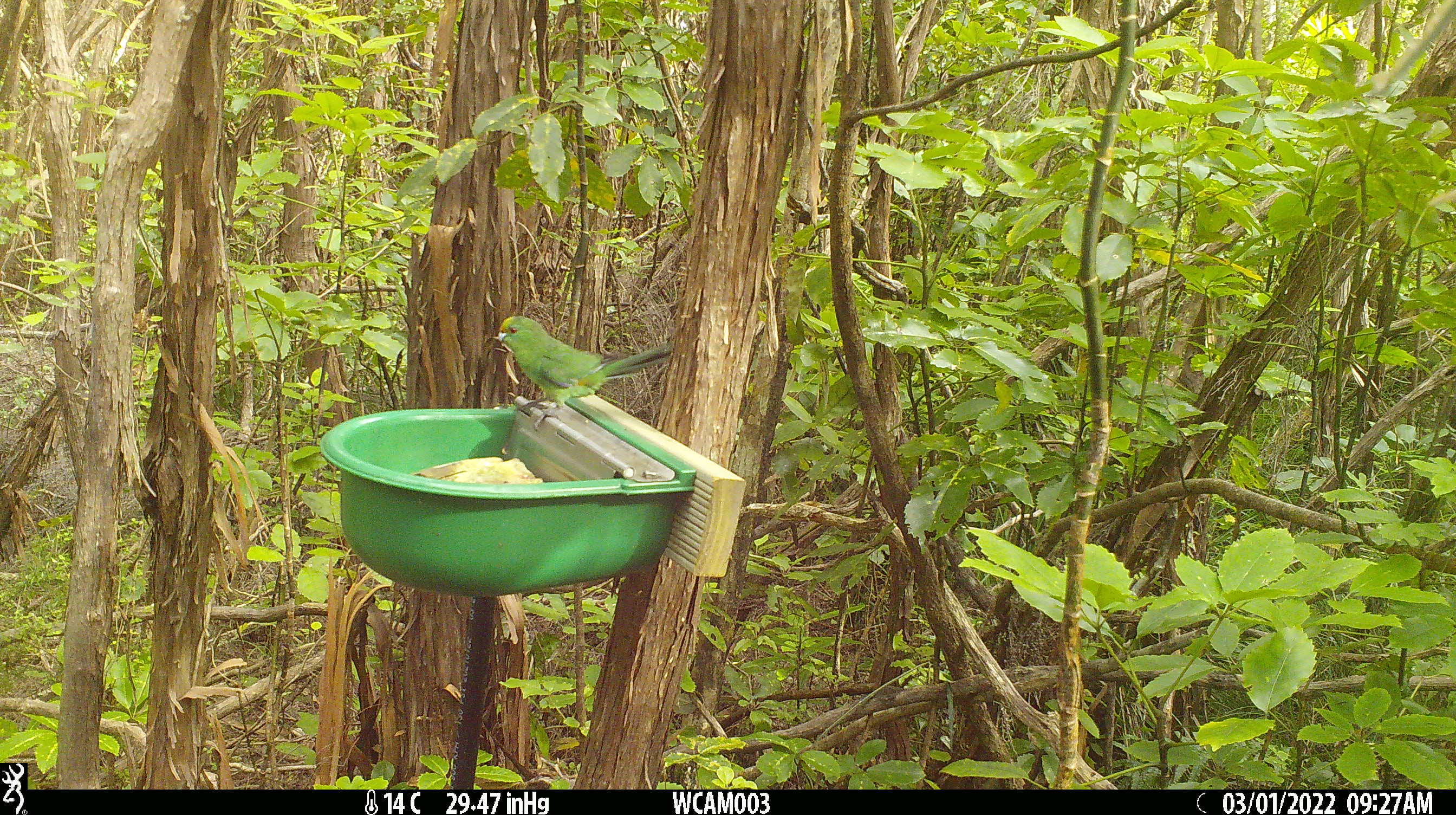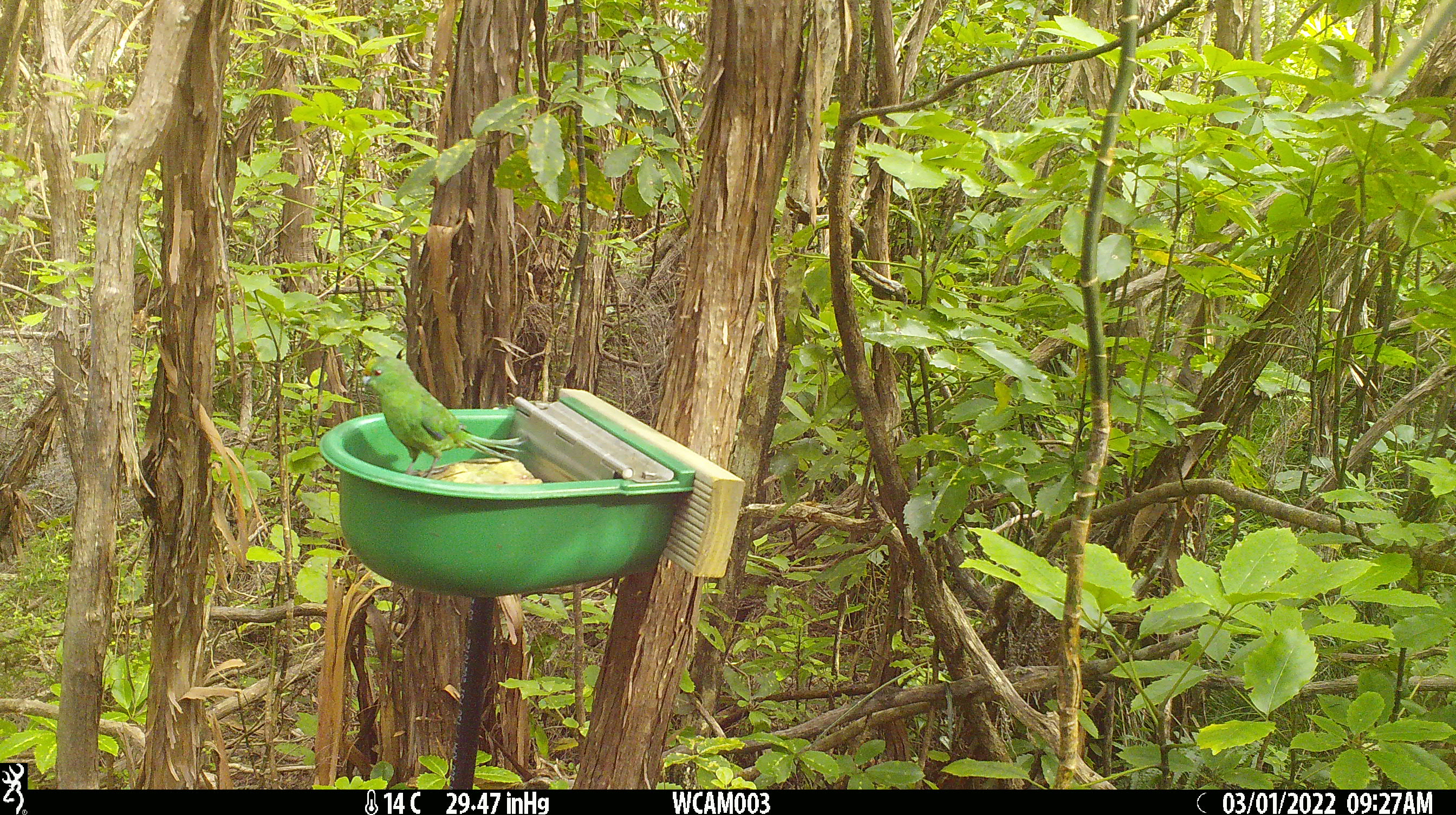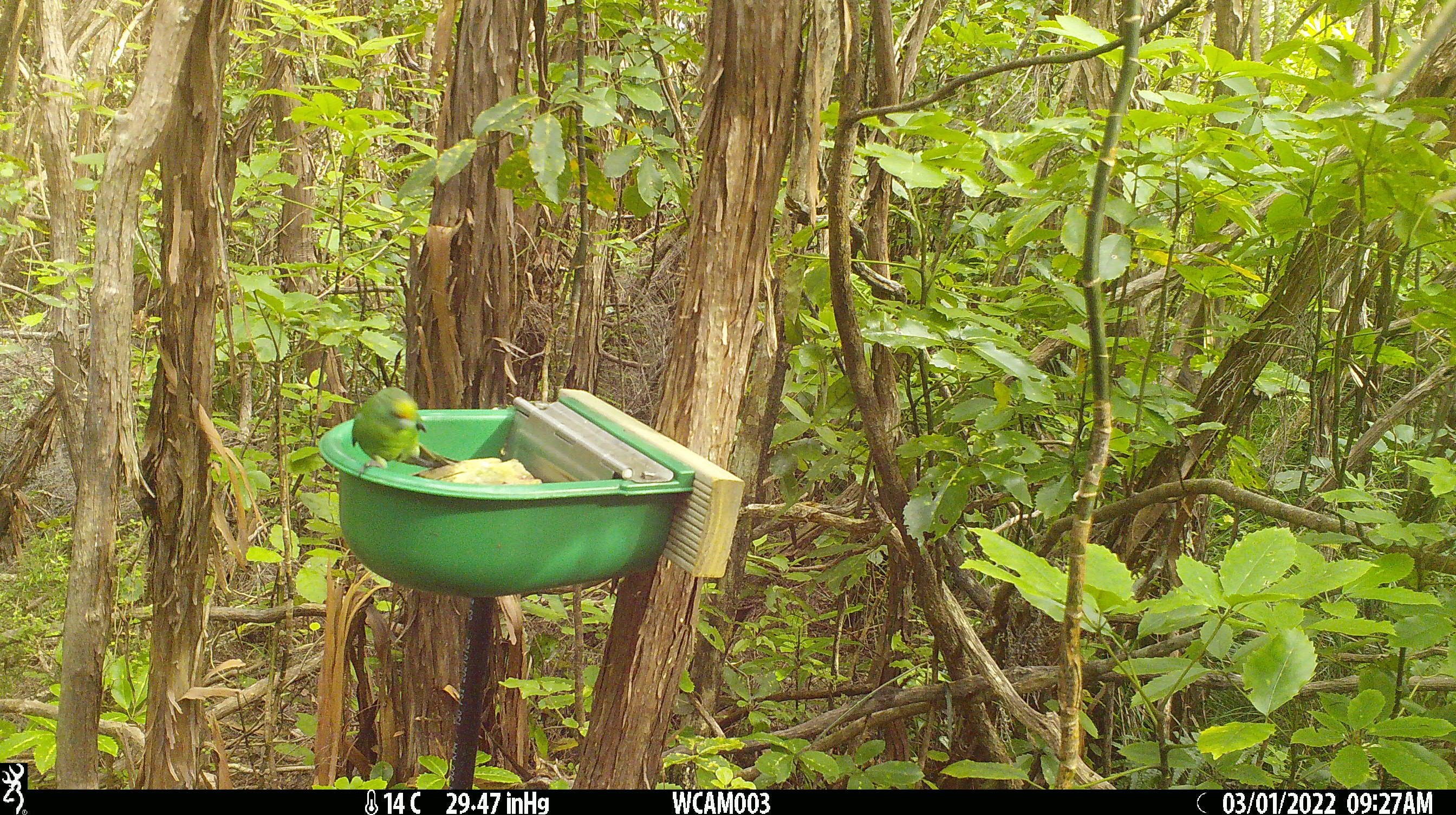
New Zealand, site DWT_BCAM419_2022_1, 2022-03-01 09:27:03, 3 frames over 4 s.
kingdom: Animalia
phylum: Chordata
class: Aves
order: Psittaciformes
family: Psittaculidae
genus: Cyanoramphus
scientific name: Cyanoramphus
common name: parakeet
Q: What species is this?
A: Parakeet (Cyanoramphus).